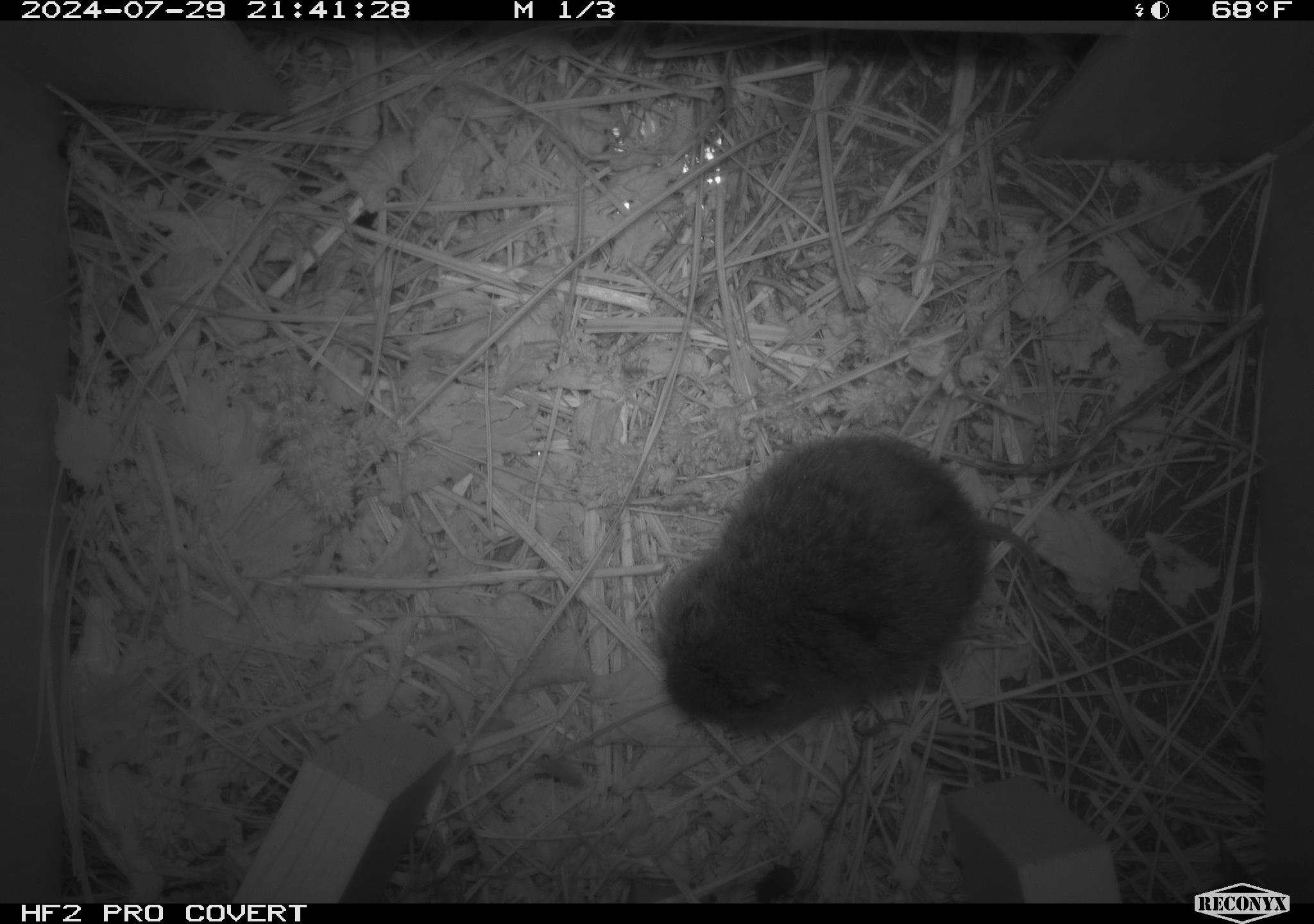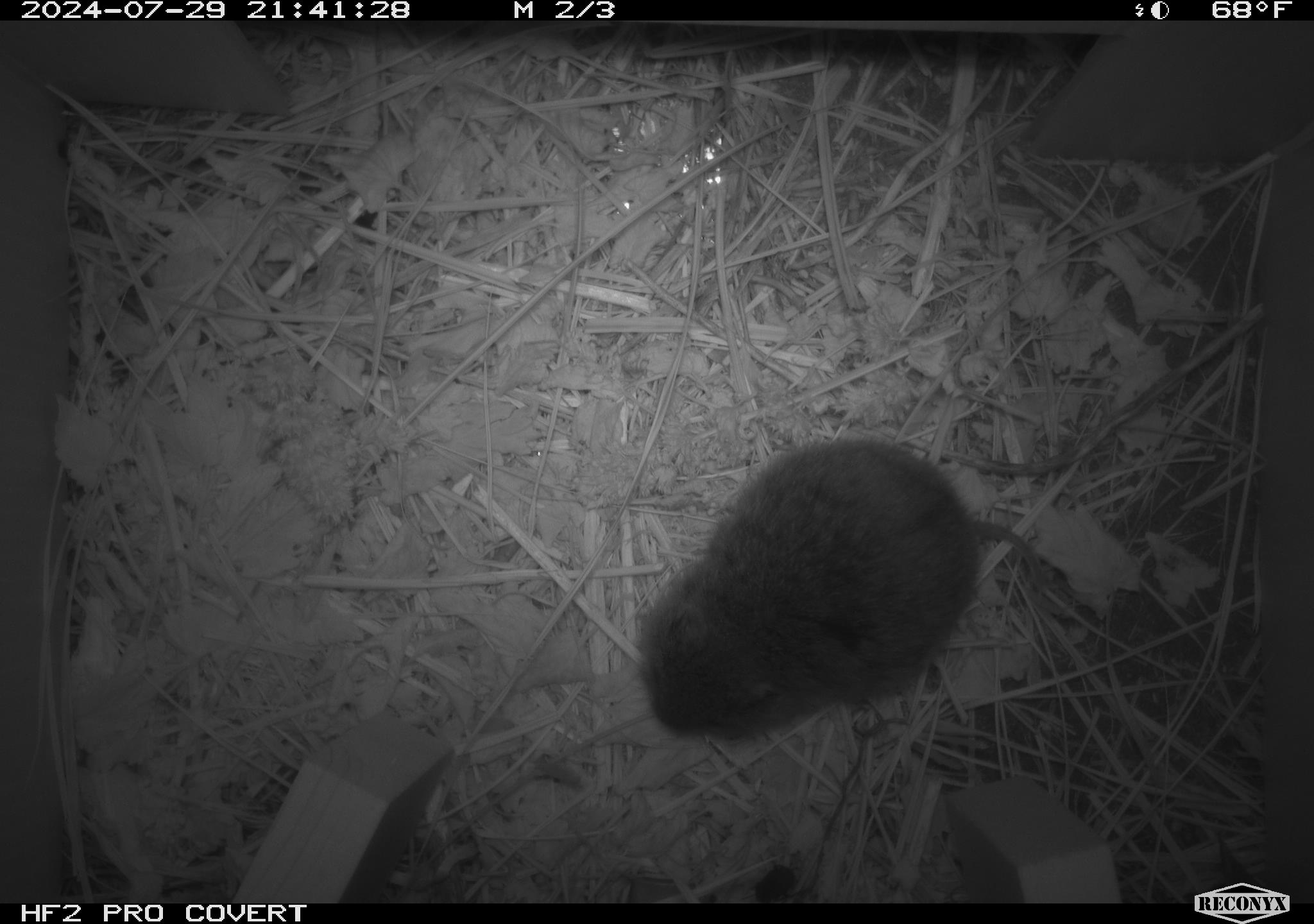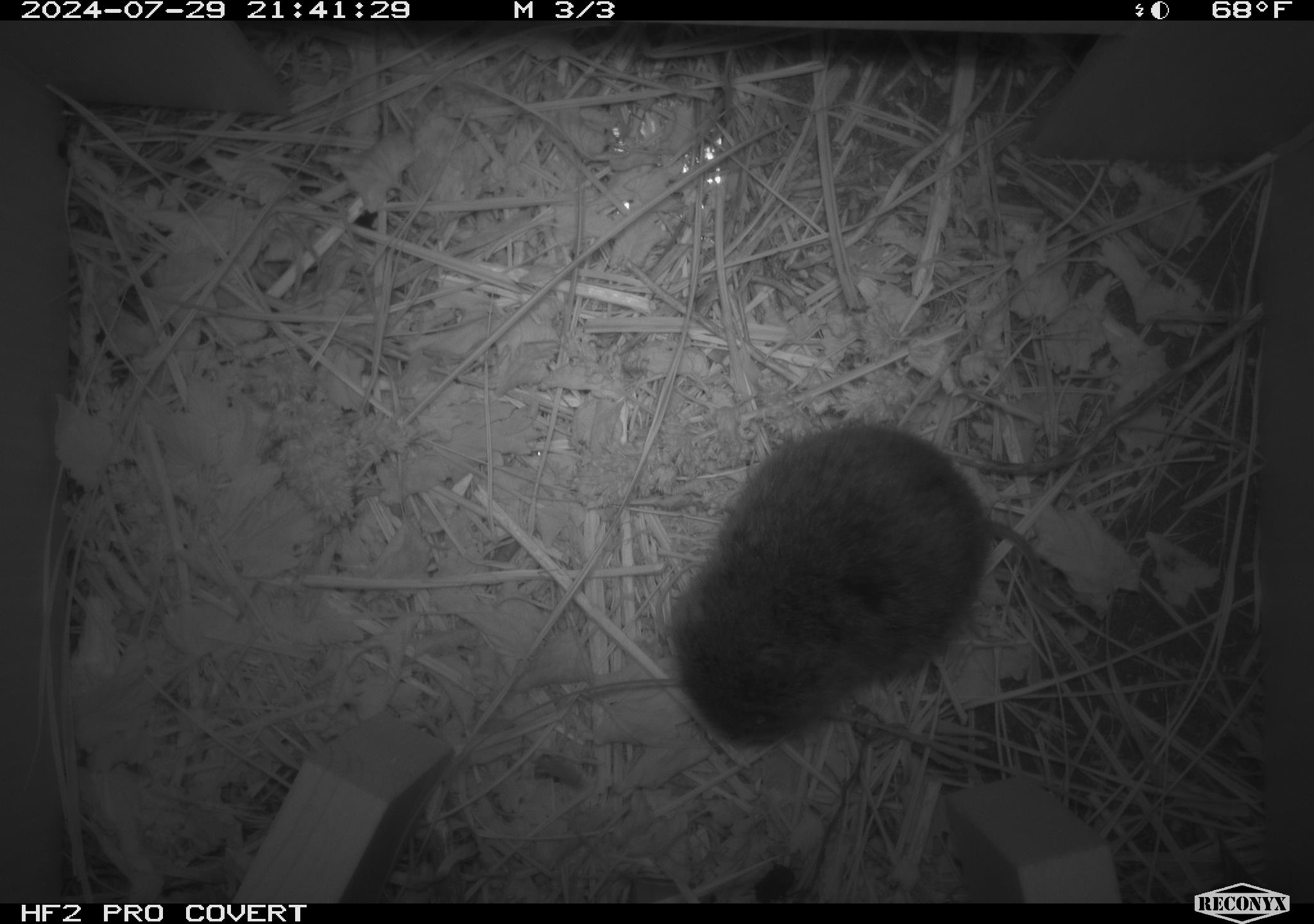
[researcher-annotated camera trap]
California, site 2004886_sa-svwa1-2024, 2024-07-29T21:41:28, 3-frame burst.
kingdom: Animalia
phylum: Chordata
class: Mammalia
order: Rodentia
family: Cricetidae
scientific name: Arvicolinae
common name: voles, lemmings, and muskrats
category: arvicolinae subfamily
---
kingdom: Animalia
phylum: Arthropoda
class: Insecta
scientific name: Insecta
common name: insect